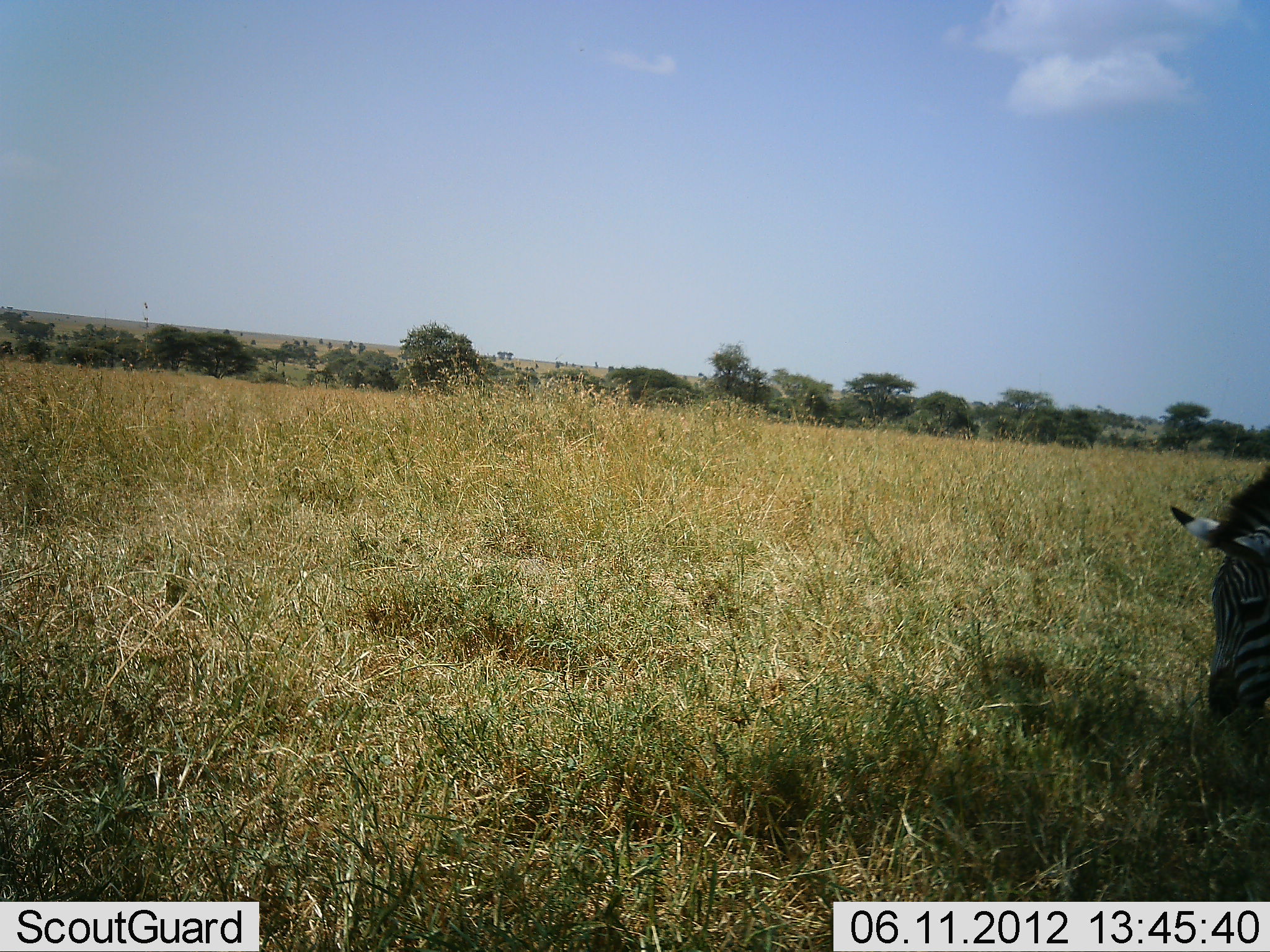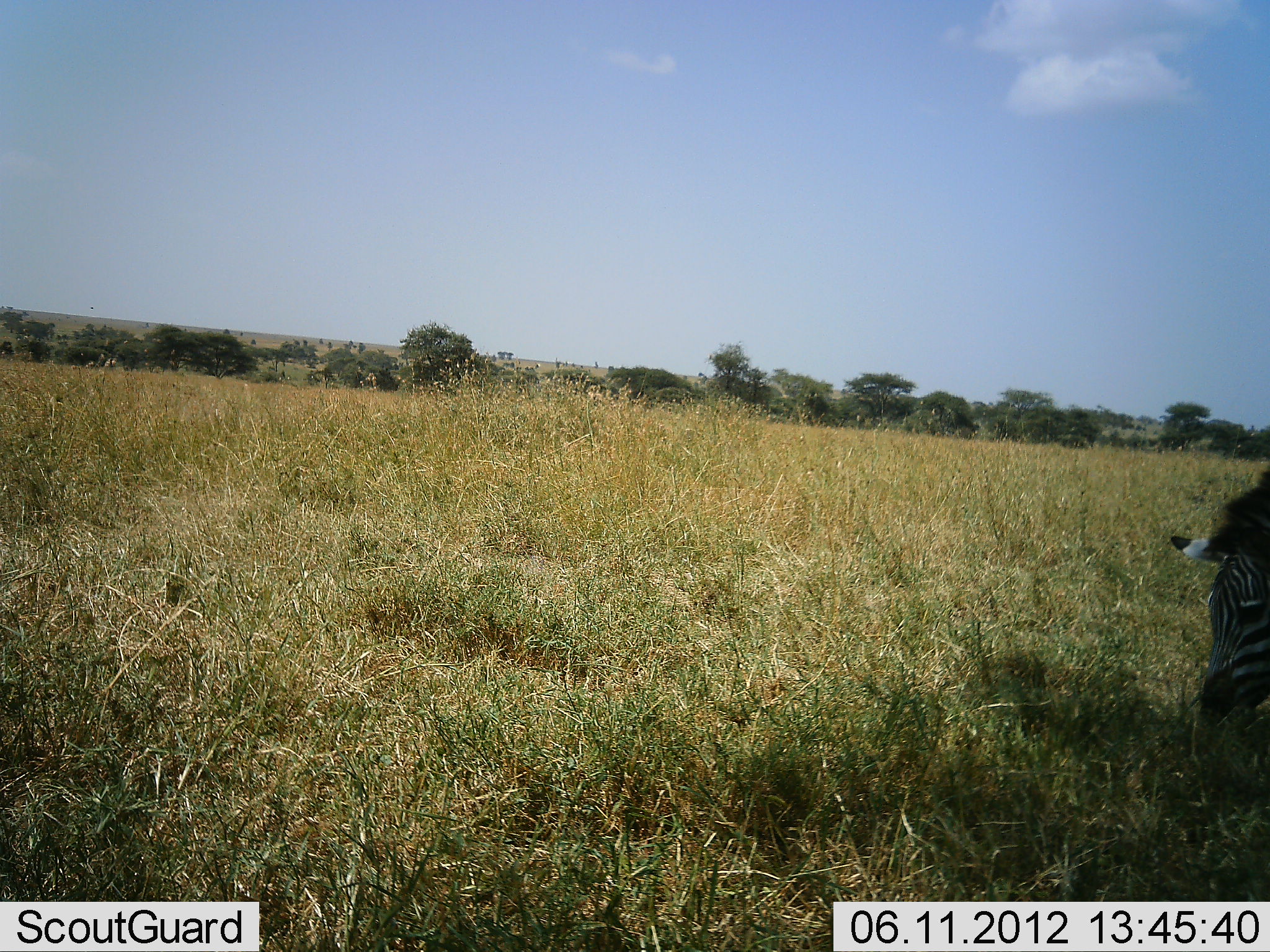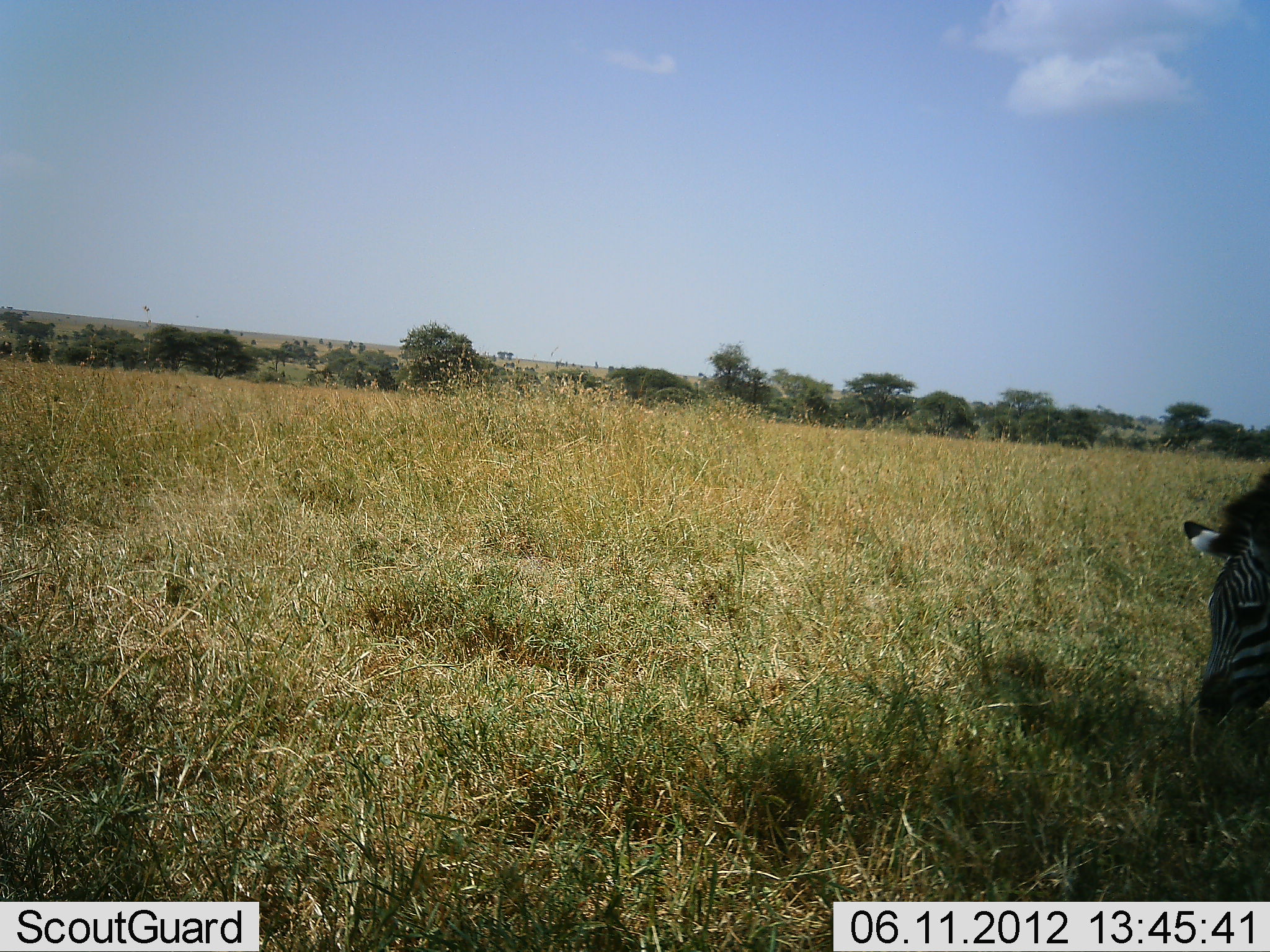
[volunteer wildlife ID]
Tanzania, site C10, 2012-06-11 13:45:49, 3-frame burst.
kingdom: Animalia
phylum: Chordata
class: Mammalia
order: Perissodactyla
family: Equidae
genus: Equus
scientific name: Equus quagga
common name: plains zebra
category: zebra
Zebra (plains zebra) (Equus quagga), count 1. Behavior (volunteer vote fractions): standing 10%, resting 0%, moving 0%, interacting 0%. Young present (vote fraction): 0%. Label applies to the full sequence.